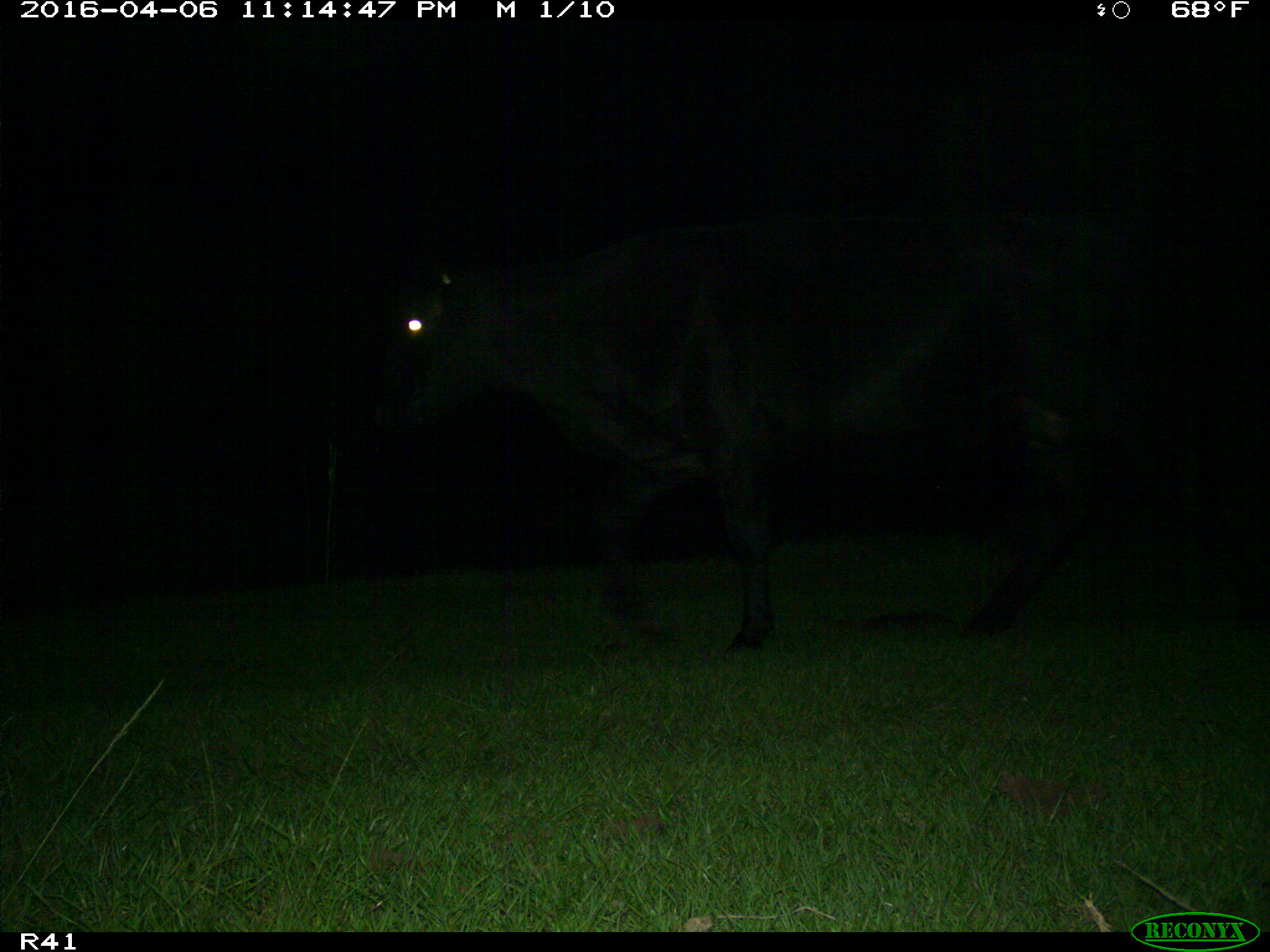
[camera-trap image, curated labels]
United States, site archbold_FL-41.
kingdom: Animalia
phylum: Chordata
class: Mammalia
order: Artiodactyla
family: Bovidae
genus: Bos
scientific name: Bos taurus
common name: domestic cow